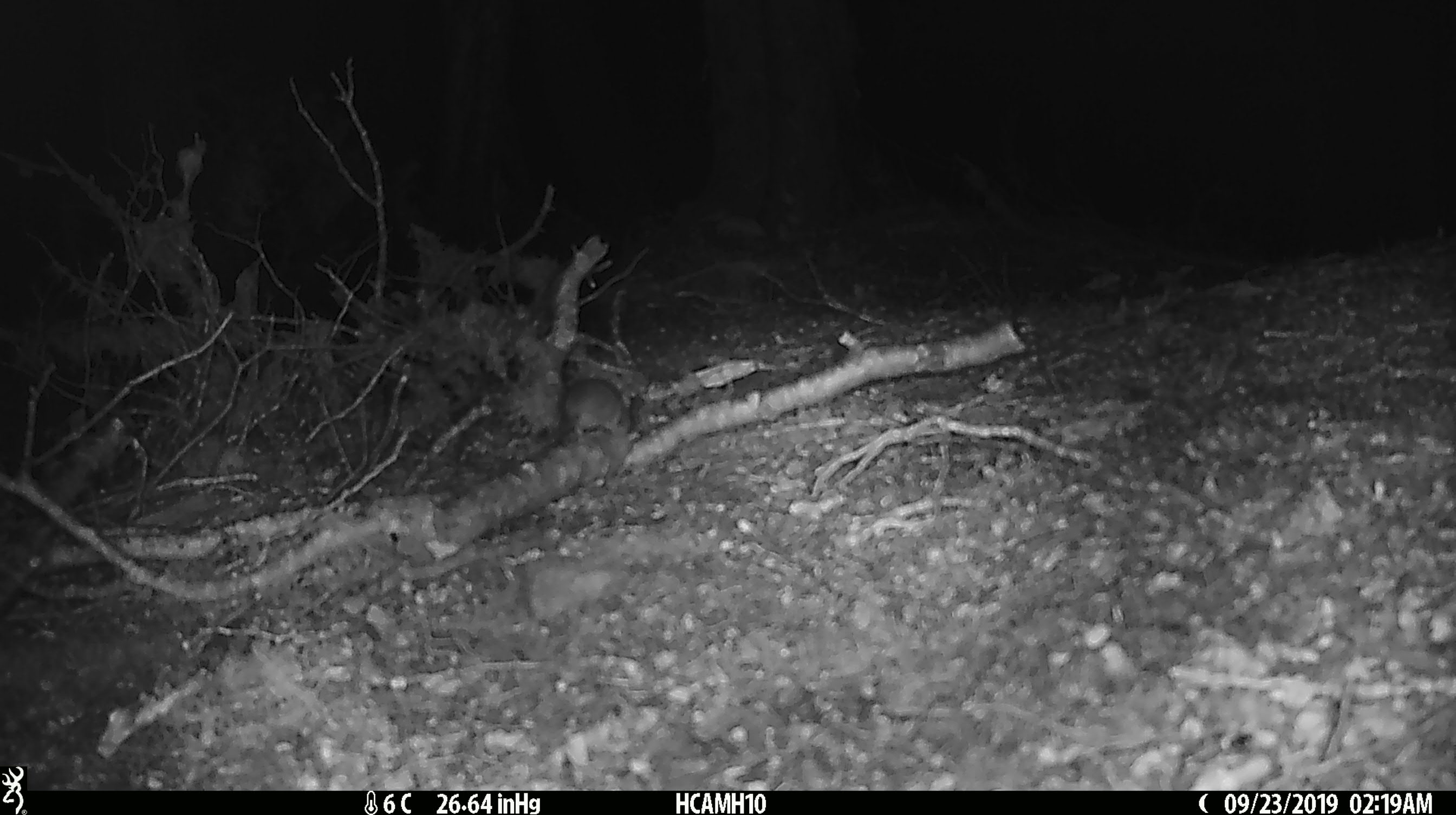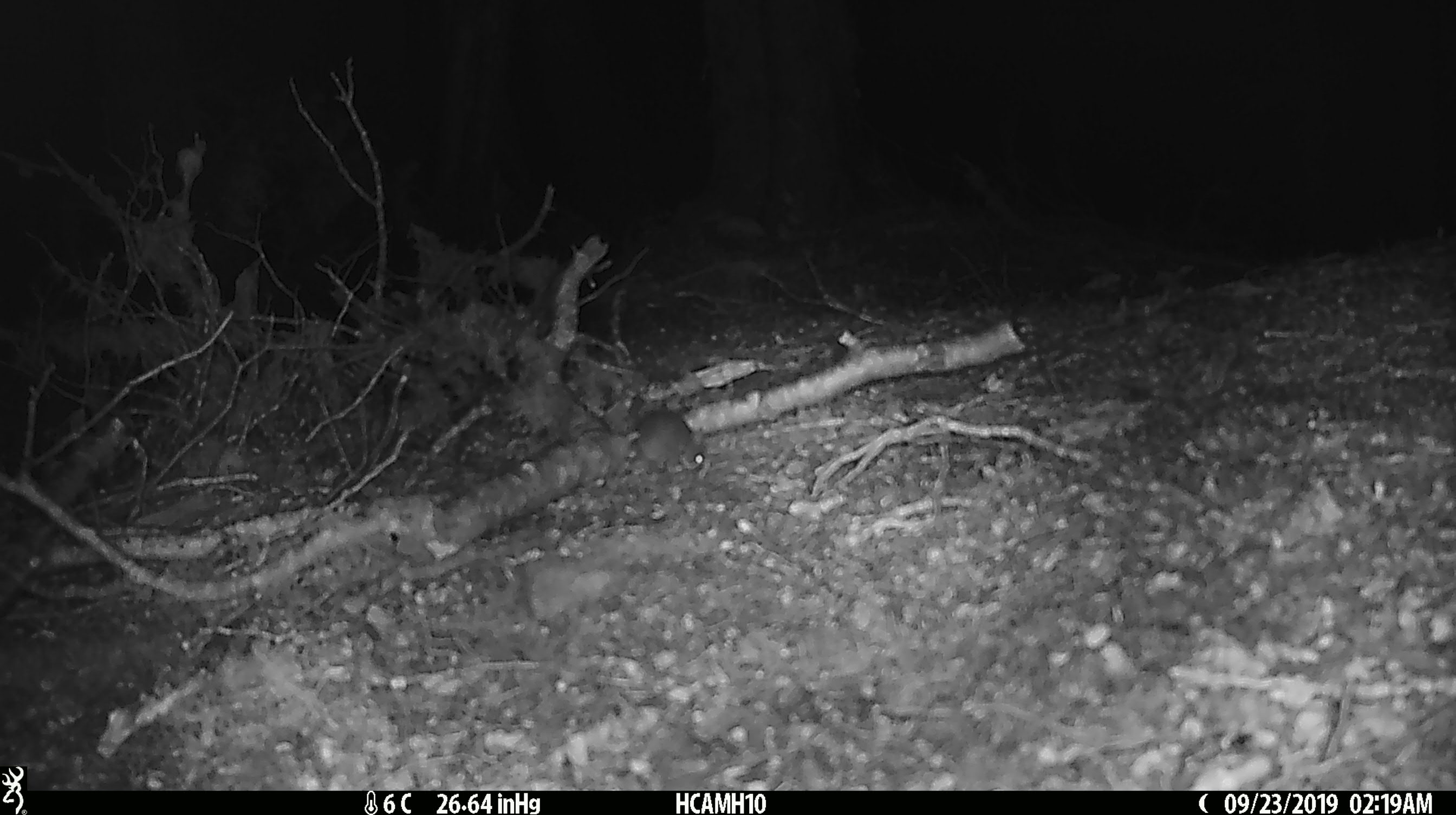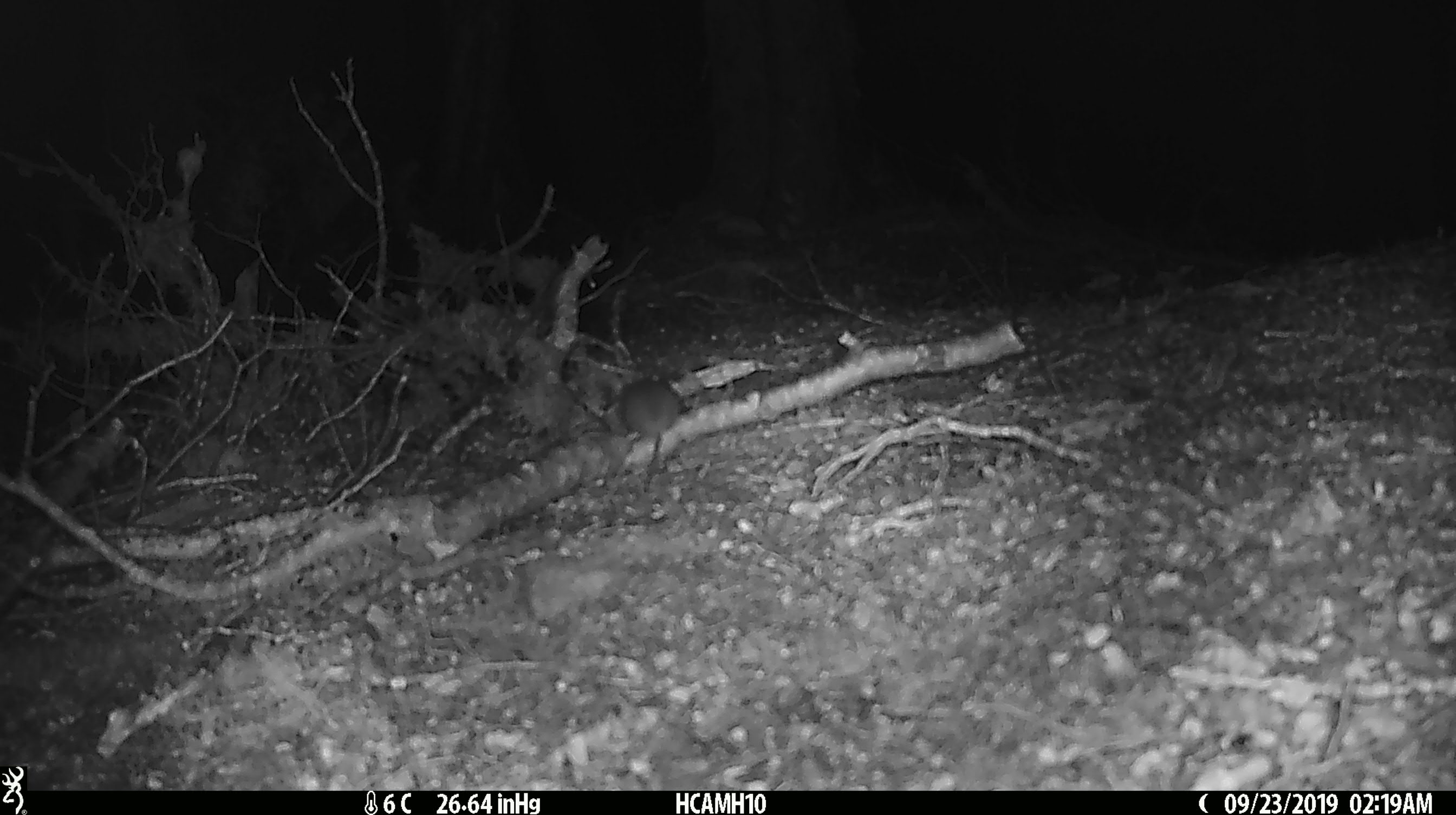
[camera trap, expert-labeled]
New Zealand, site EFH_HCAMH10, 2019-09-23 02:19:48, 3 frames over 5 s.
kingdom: Animalia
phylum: Chordata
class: Mammalia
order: Rodentia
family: Muridae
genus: Mus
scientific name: Mus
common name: mouse